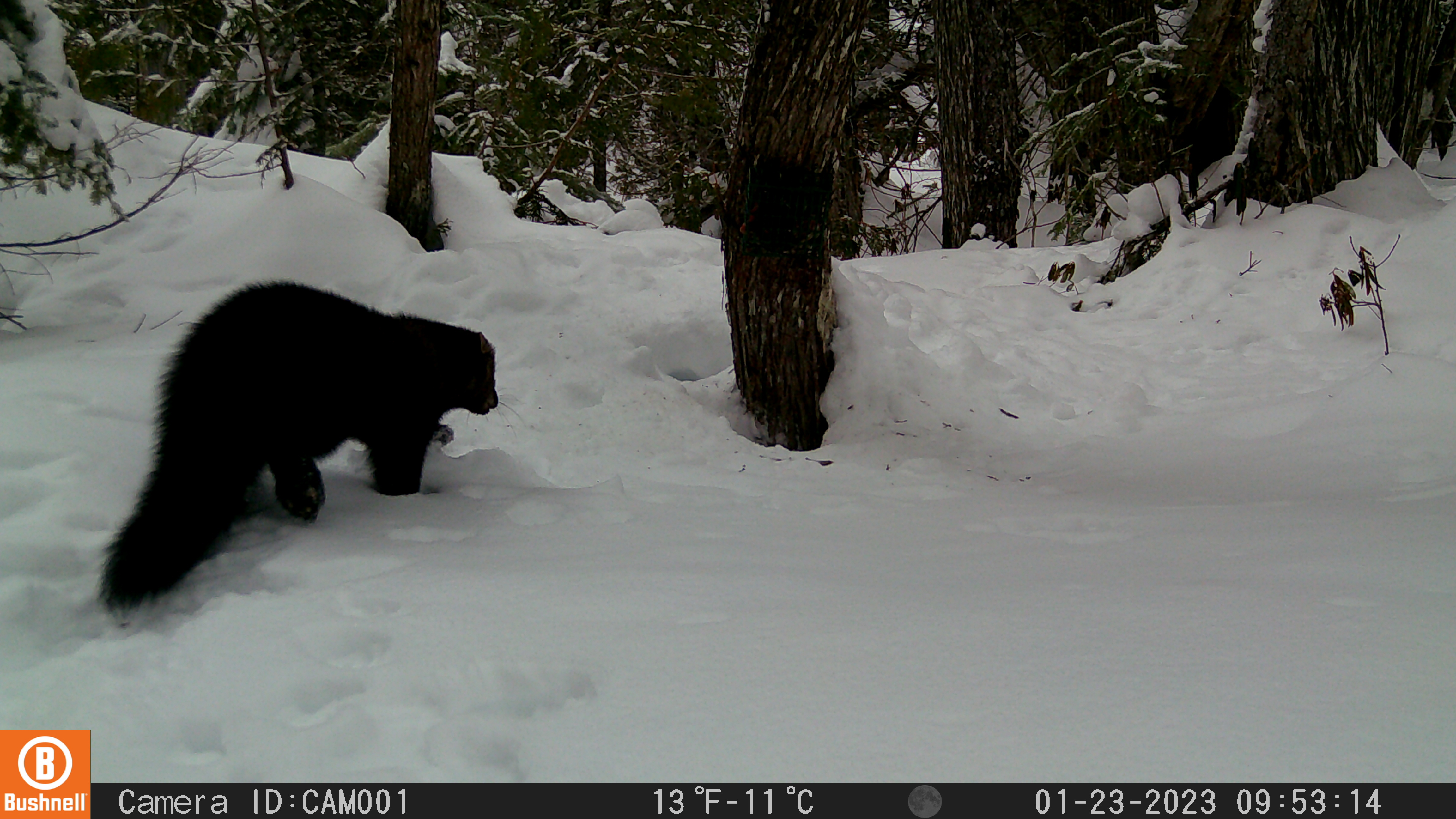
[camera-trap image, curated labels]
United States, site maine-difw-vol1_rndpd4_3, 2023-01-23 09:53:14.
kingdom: Animalia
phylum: Chordata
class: Mammalia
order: Carnivora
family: Mustelidae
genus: Pekania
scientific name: Pekania pennanti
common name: fisher